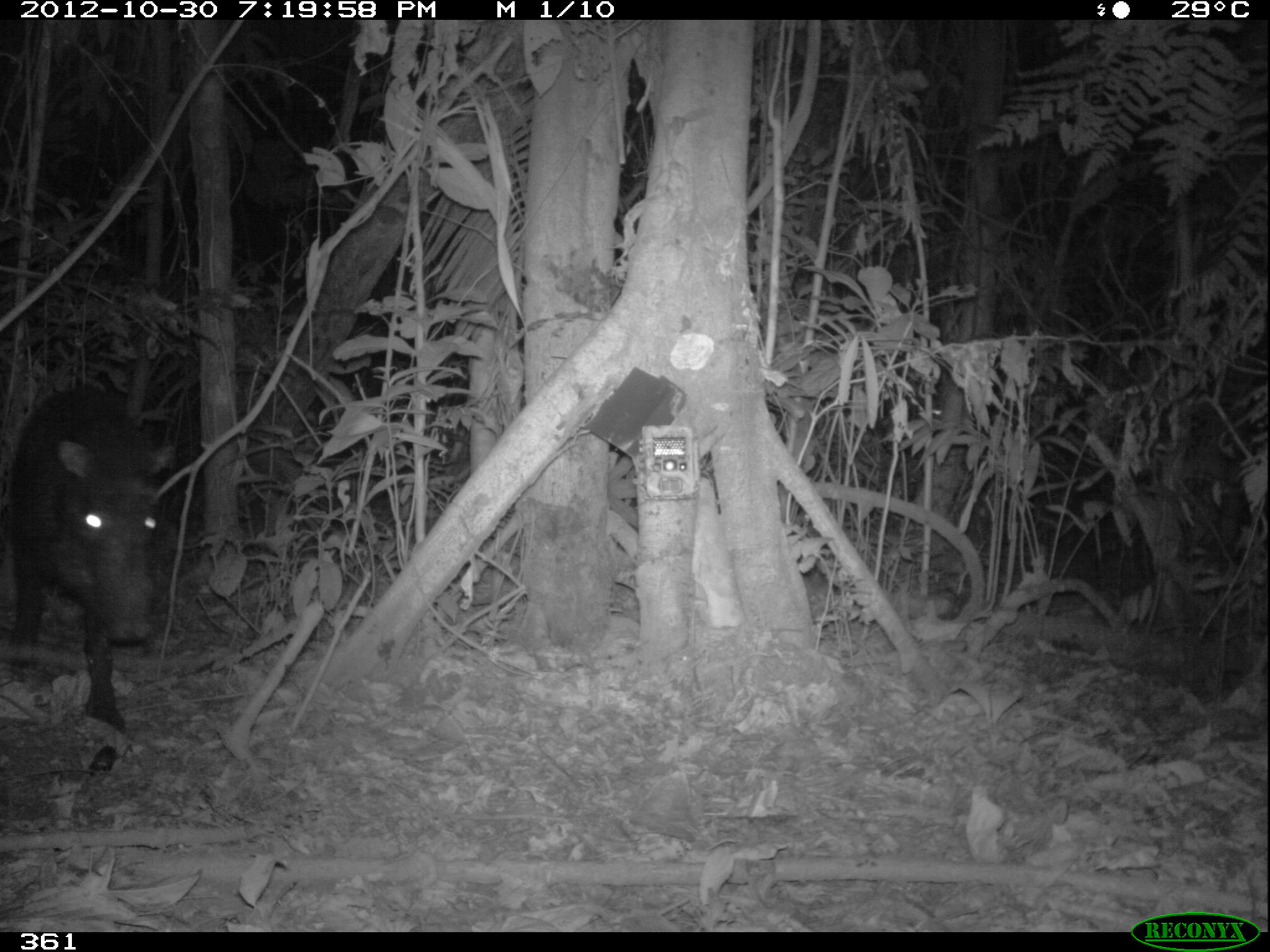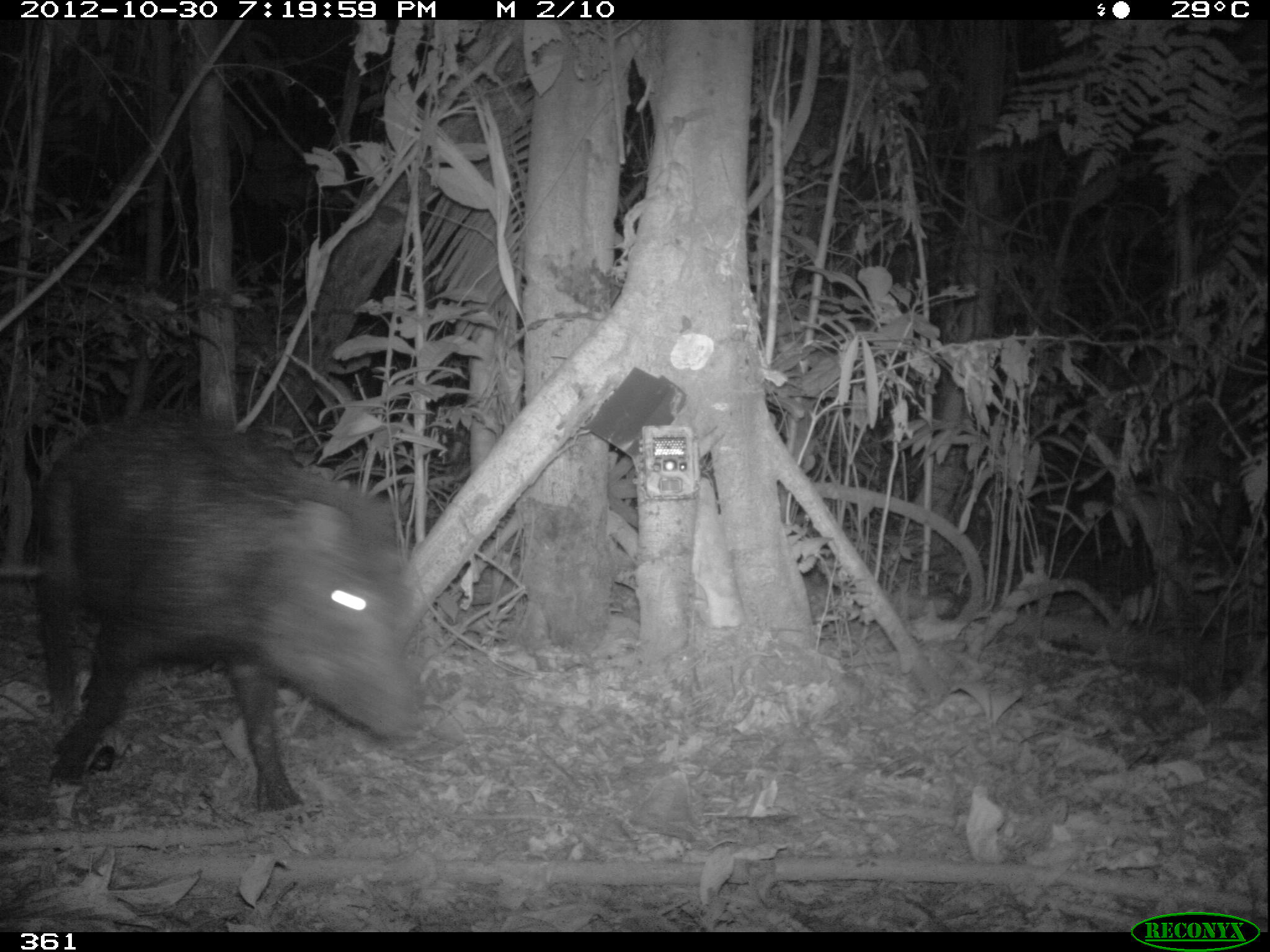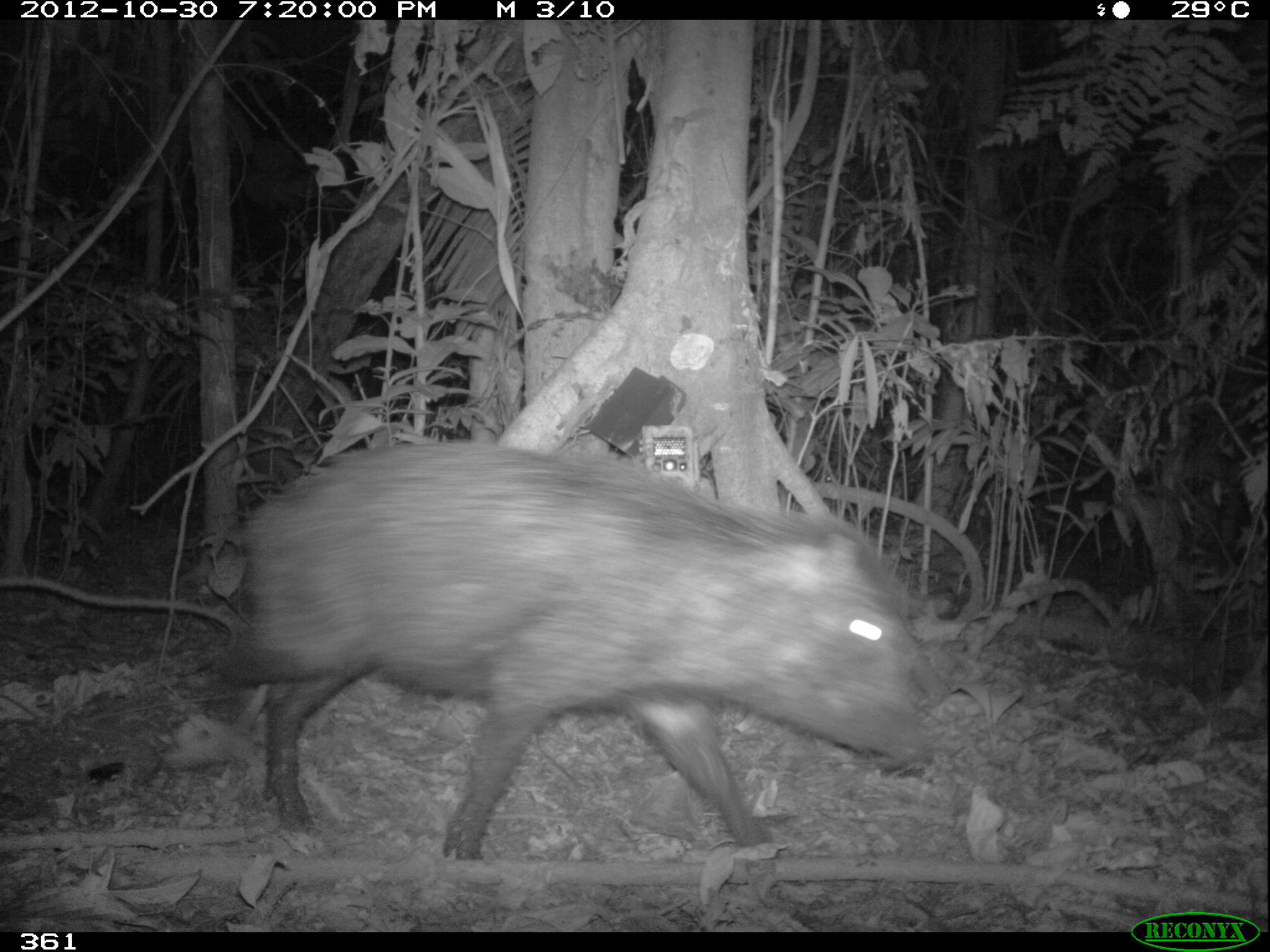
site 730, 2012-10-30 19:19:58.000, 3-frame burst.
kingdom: Animalia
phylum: Chordata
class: Mammalia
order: Artiodactyla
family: Tayassuidae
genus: Tayassu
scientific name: Tayassu pecari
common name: white-lipped peccary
Tayassu pecari (white-lipped peccary).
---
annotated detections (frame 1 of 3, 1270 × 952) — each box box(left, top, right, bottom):
tayassu pecari: box(0, 385, 173, 732)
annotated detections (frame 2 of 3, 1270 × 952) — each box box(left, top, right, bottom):
tayassu pecari: box(22, 409, 427, 824)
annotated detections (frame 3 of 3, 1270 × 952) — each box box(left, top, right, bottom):
tayassu pecari: box(206, 436, 927, 861)